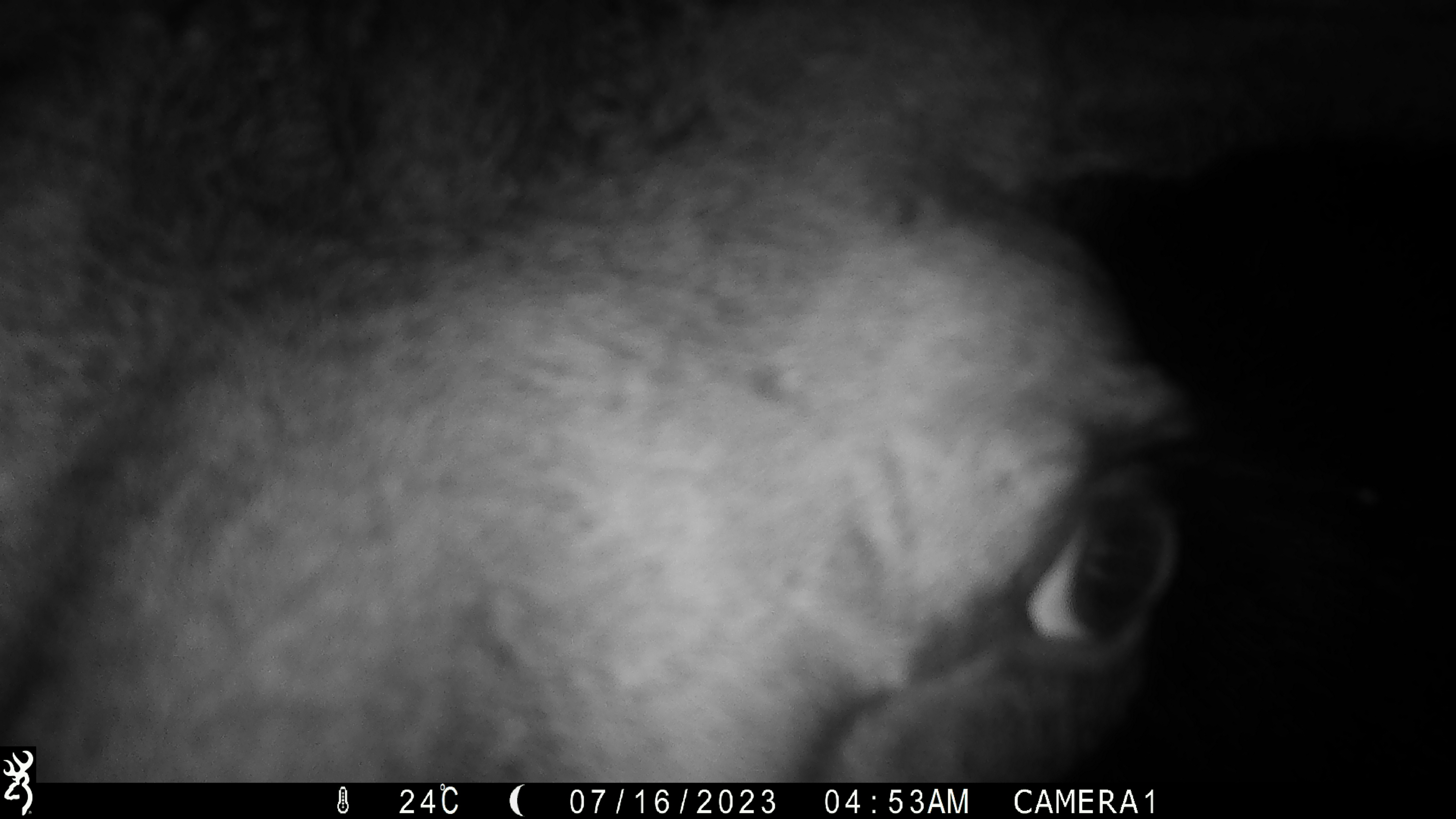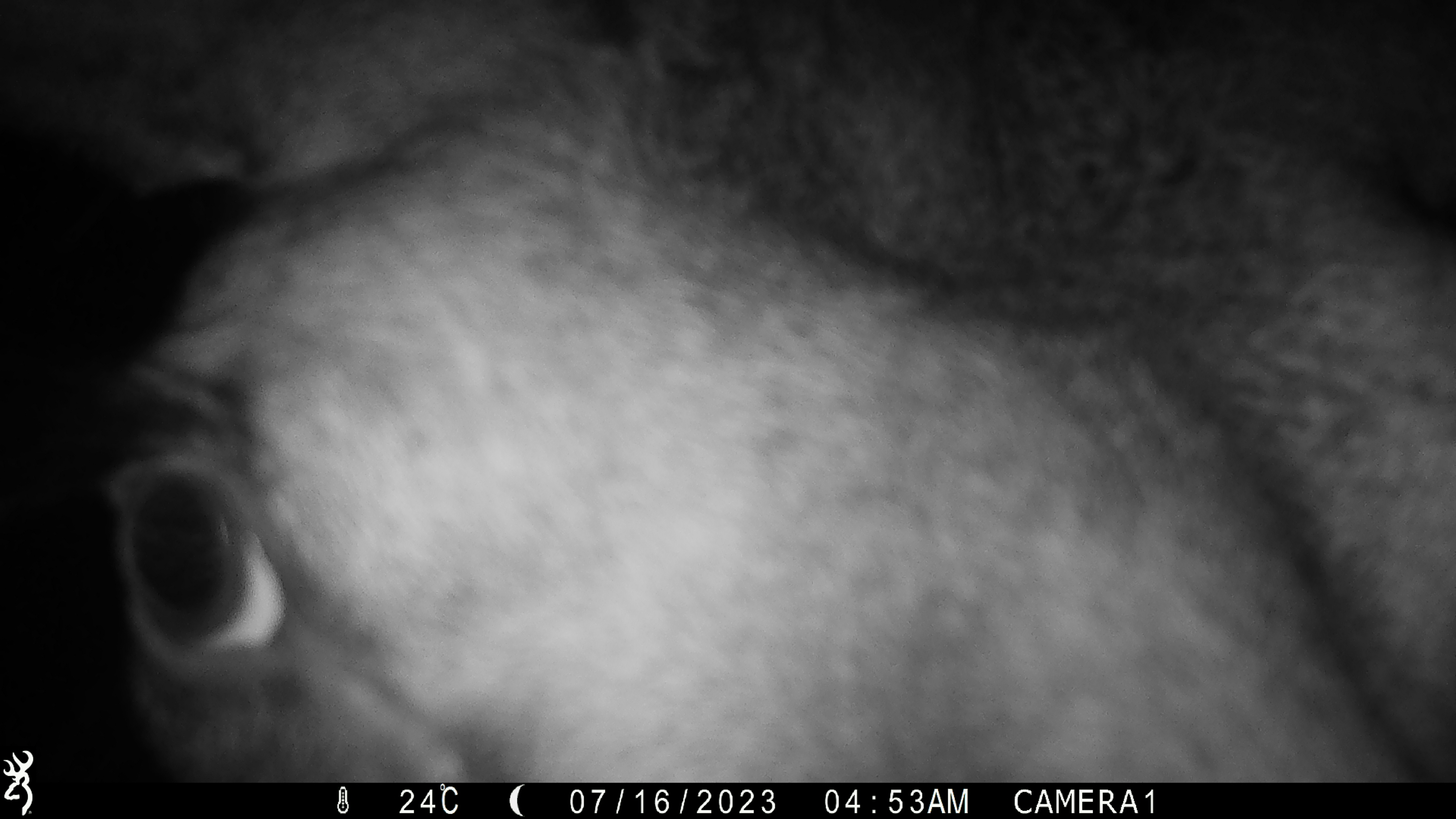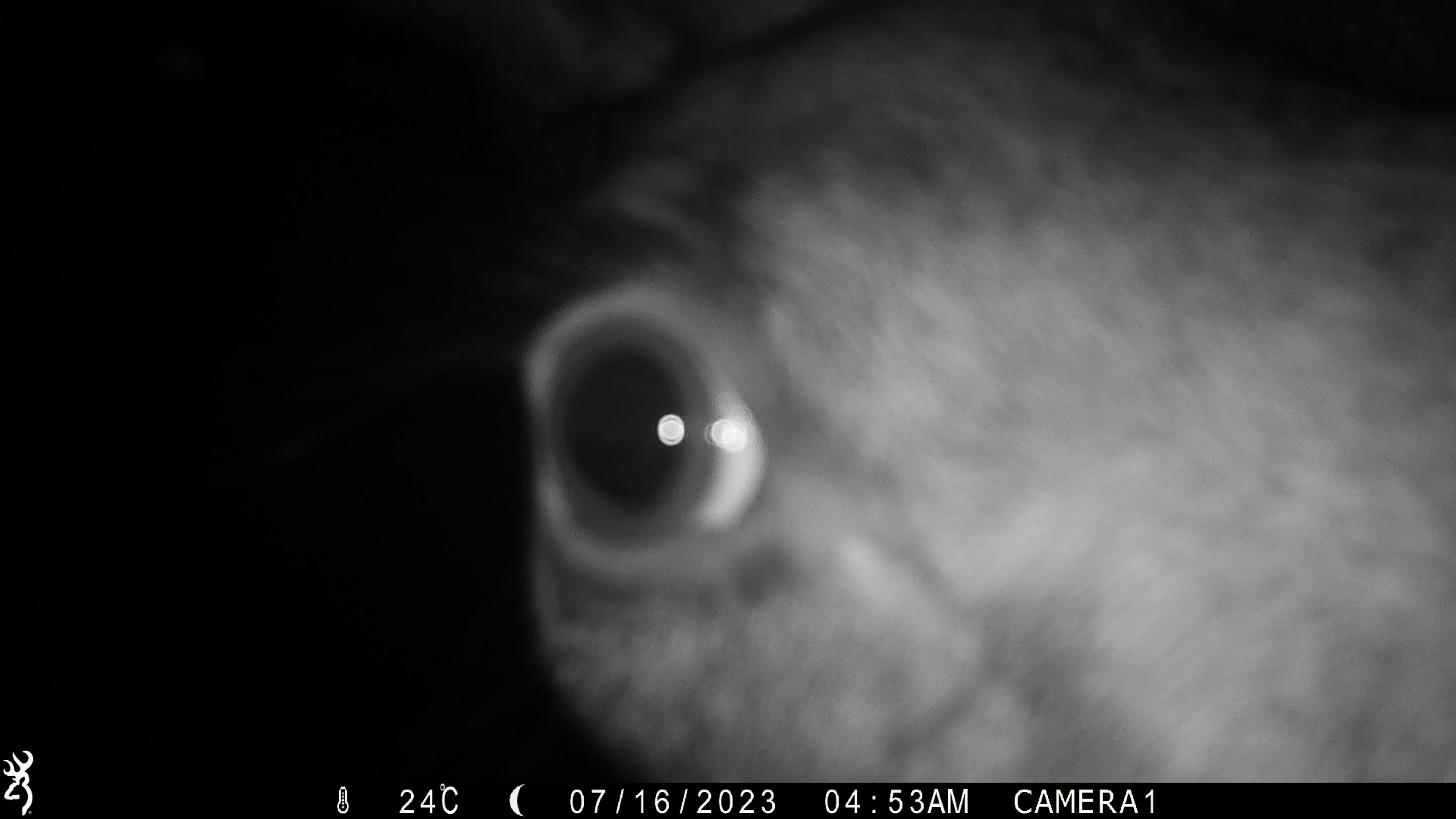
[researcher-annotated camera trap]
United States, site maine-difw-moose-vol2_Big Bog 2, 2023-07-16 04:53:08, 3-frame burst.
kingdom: Animalia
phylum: Chordata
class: Mammalia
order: Artiodactyla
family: Cervidae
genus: Alces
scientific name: Alces alces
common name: moose